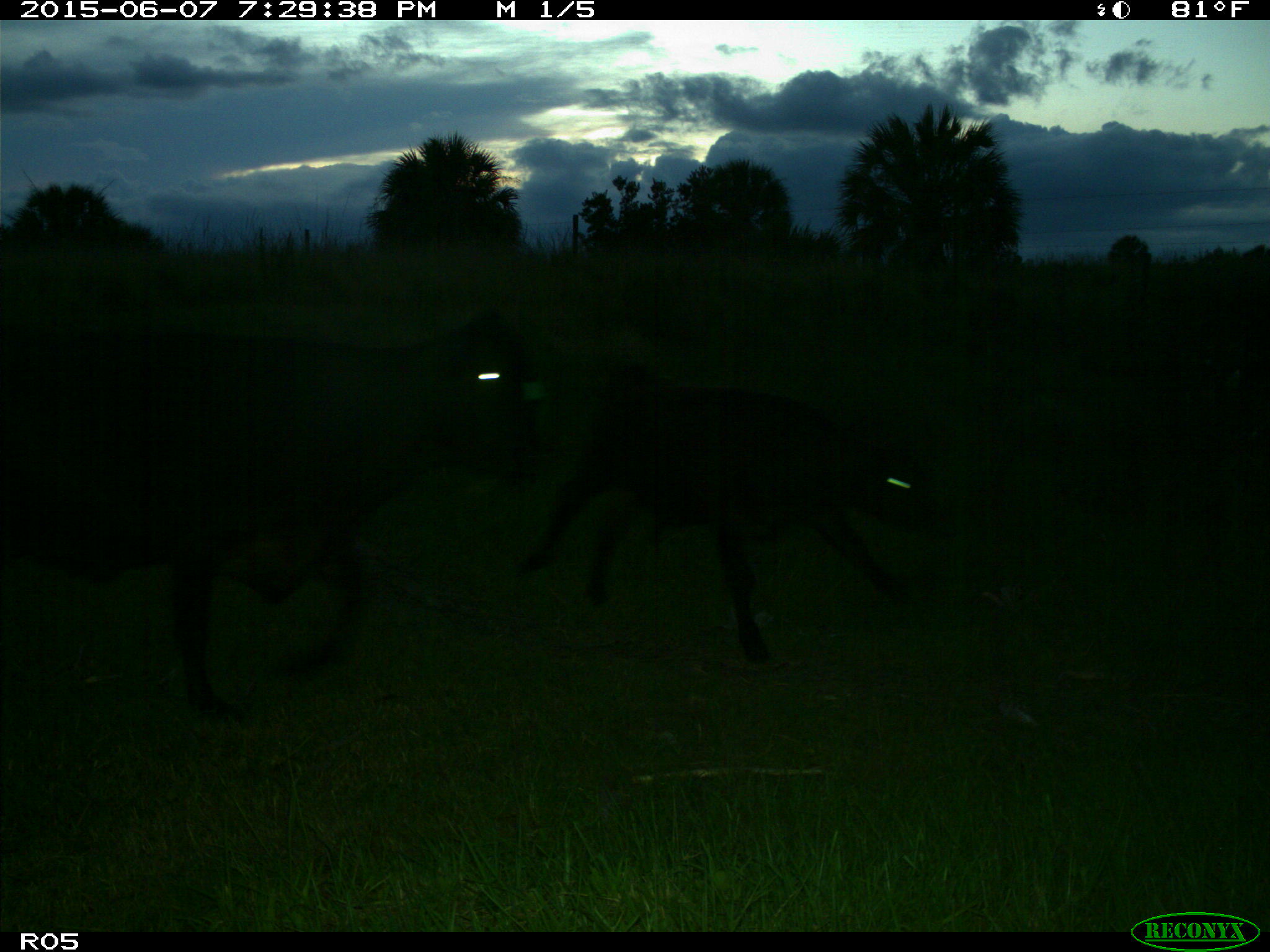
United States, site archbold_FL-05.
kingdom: Animalia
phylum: Chordata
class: Mammalia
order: Artiodactyla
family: Bovidae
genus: Bos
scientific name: Bos taurus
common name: domestic cow